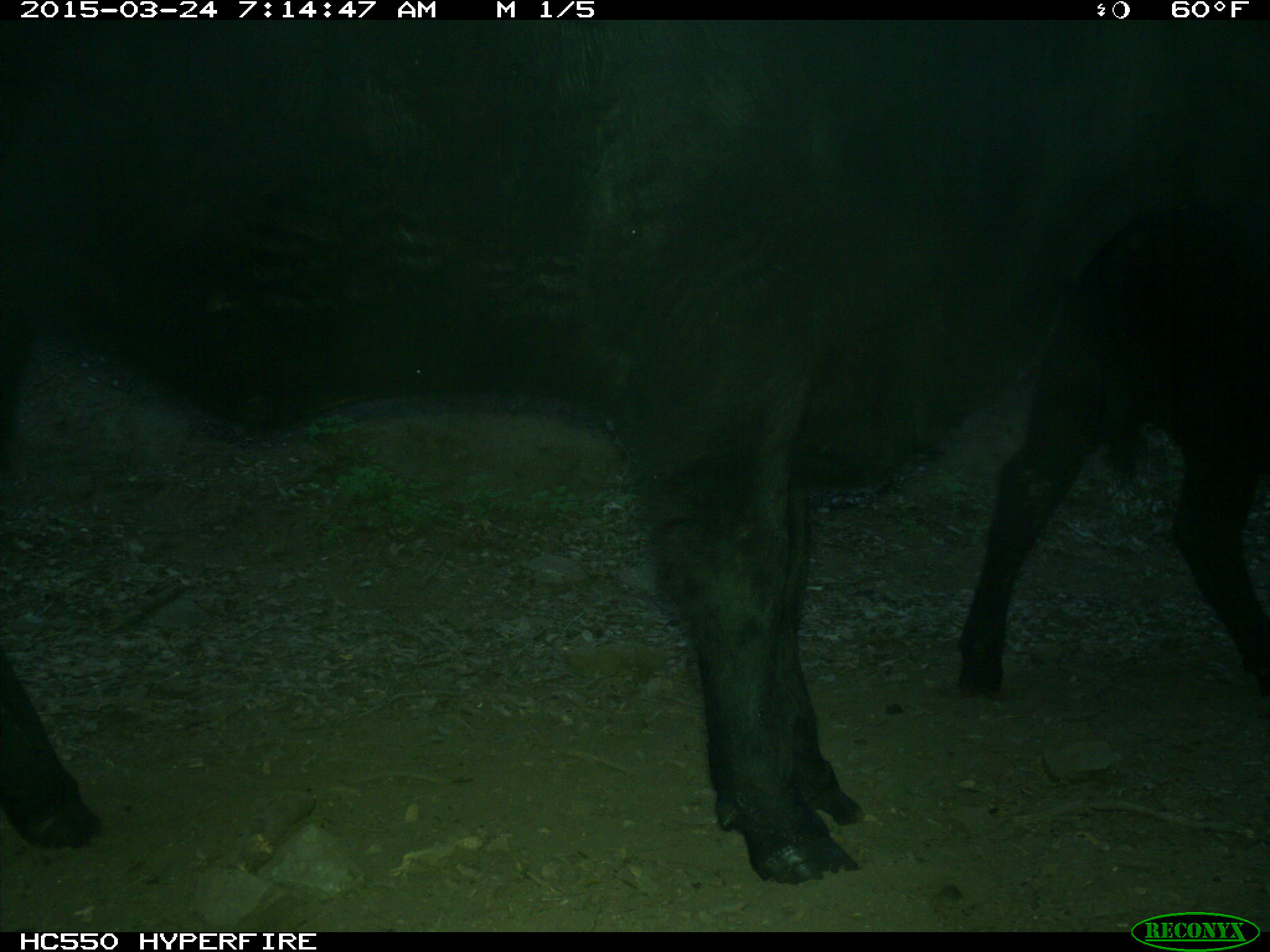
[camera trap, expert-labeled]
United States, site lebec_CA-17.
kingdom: Animalia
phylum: Chordata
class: Mammalia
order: Artiodactyla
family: Bovidae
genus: Bos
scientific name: Bos taurus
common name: domestic cow